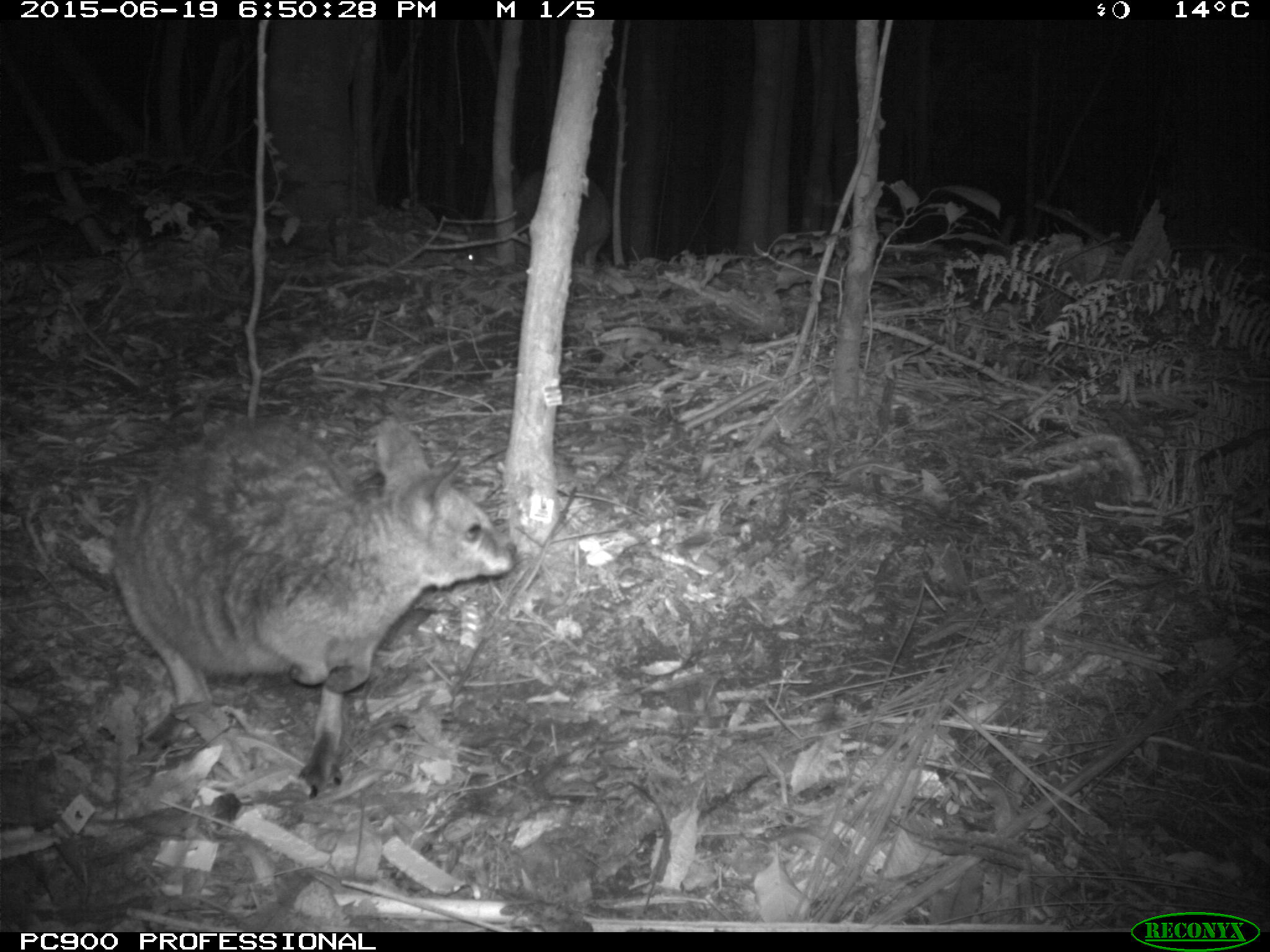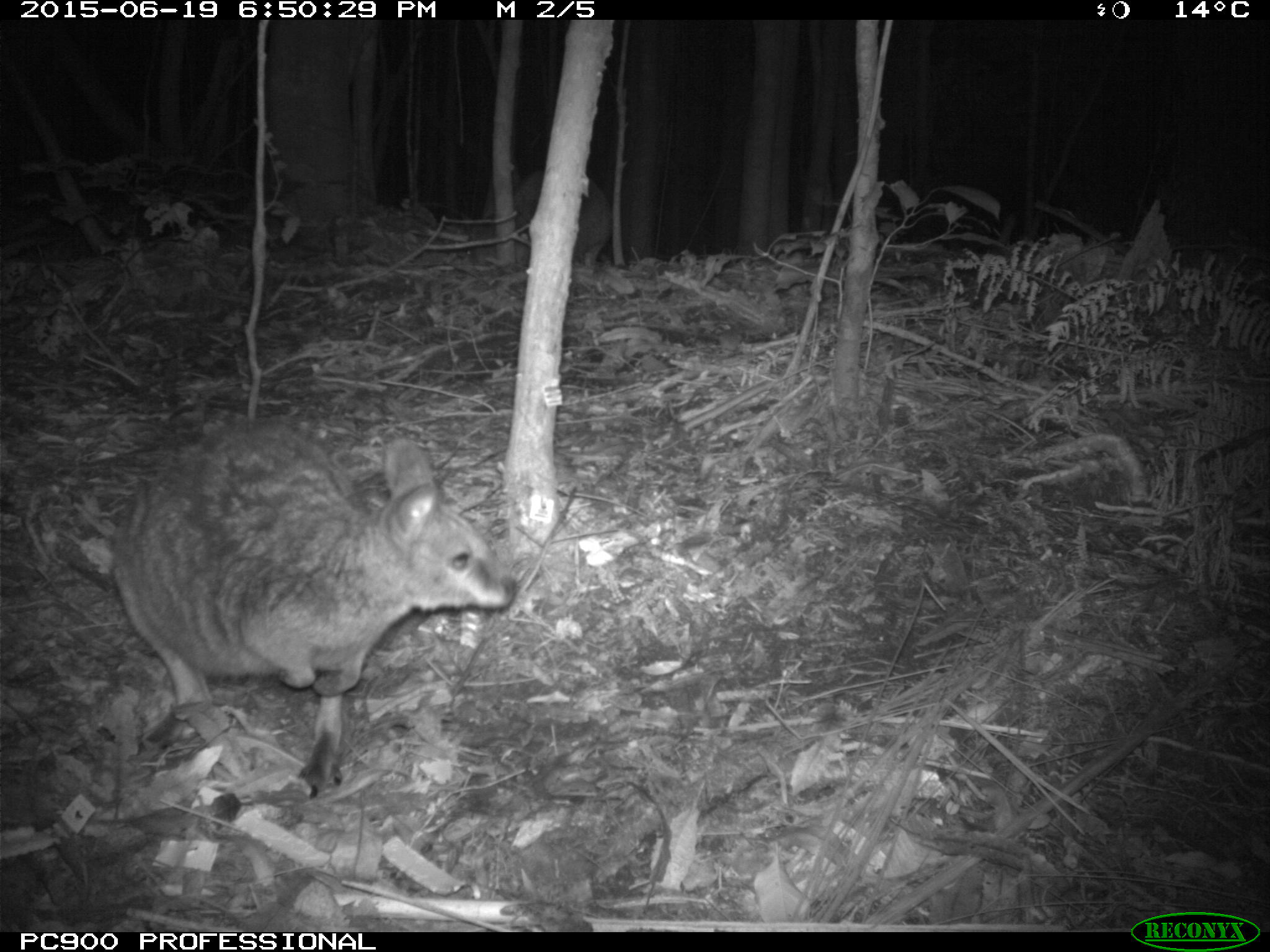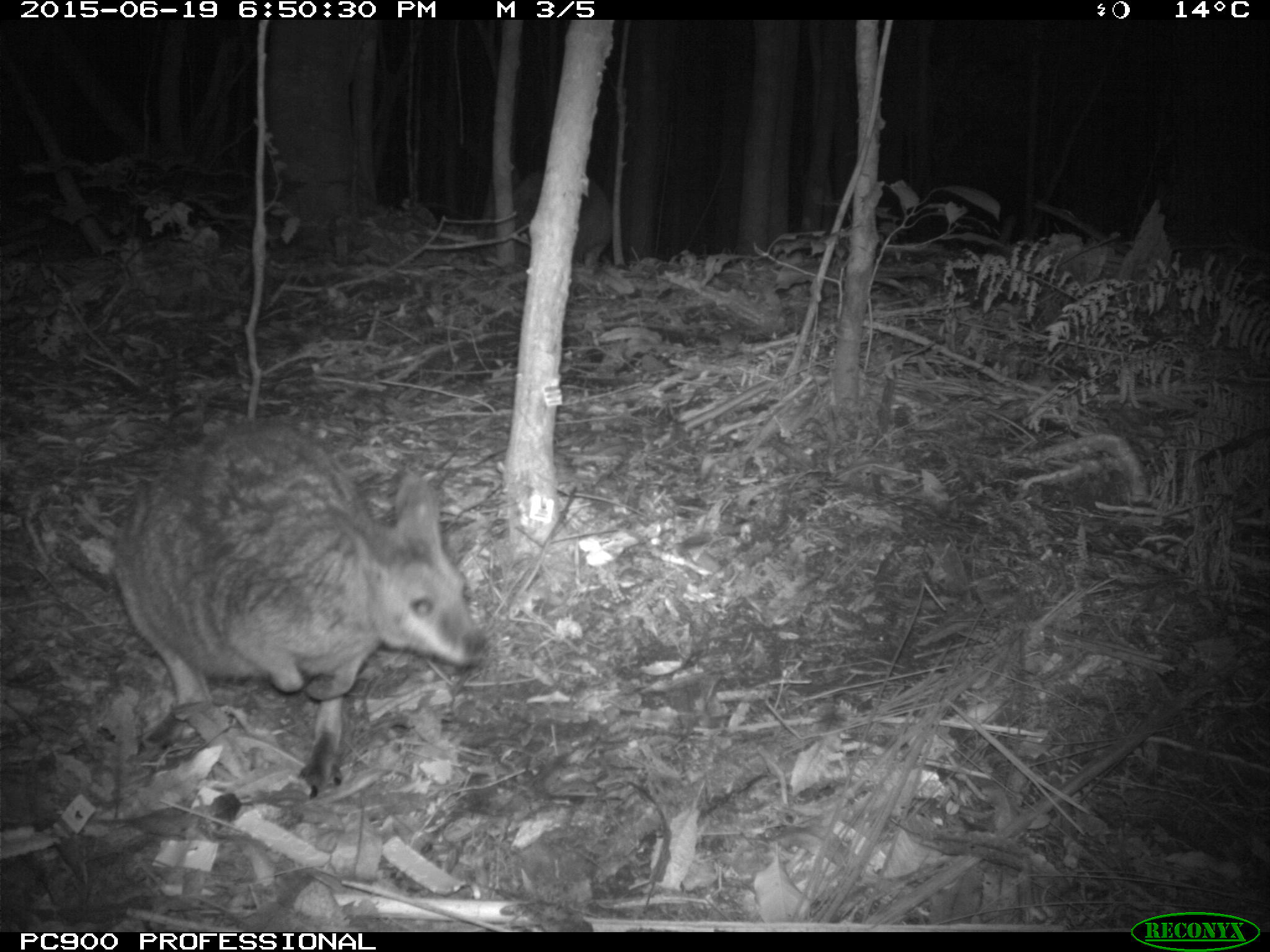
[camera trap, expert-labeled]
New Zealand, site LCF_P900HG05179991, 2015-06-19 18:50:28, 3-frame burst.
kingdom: Animalia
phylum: Chordata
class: Mammalia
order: Diprotodontia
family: Macropodidae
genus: Notamacropus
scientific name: Notamacropus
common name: wallaby